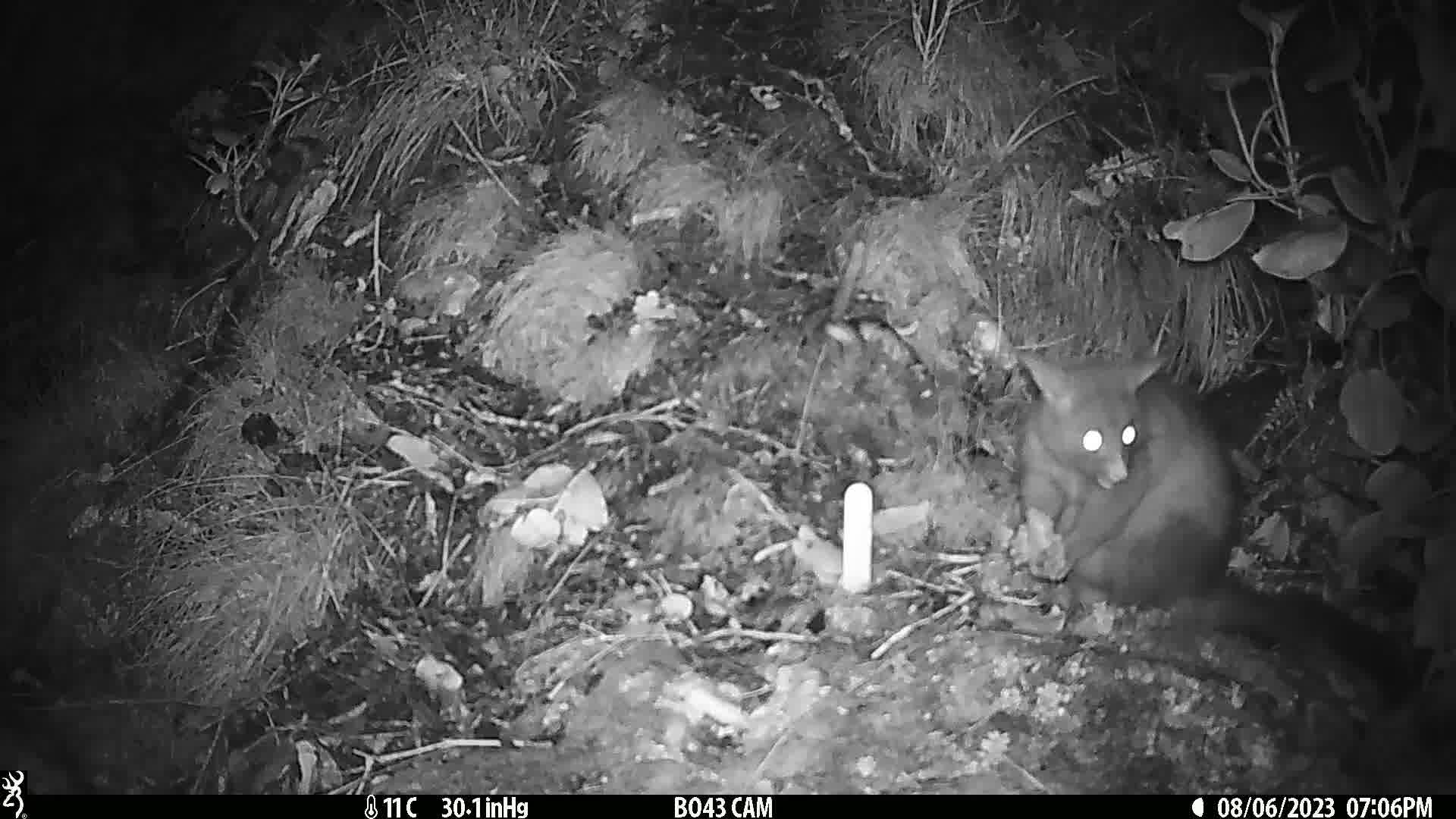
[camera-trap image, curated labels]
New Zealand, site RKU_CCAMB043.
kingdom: Animalia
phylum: Chordata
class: Mammalia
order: Diprotodontia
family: Phalangeridae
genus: Trichosurus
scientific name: Trichosurus vulpecula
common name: common brushtail possum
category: possum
Possum (common brushtail possum) (Trichosurus vulpecula).